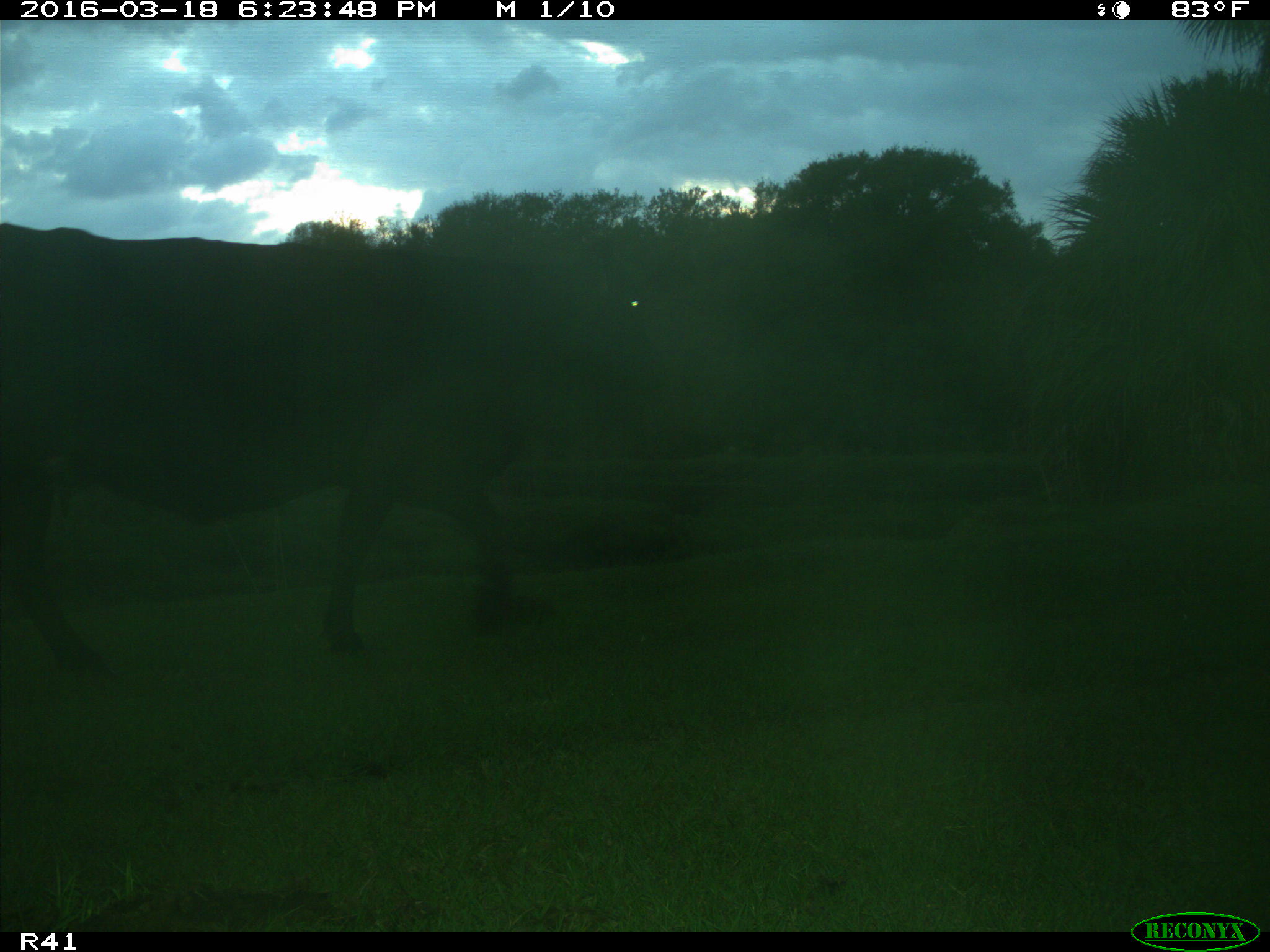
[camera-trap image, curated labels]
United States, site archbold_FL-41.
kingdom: Animalia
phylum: Chordata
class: Mammalia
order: Artiodactyla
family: Bovidae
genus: Bos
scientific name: Bos taurus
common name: domestic cow